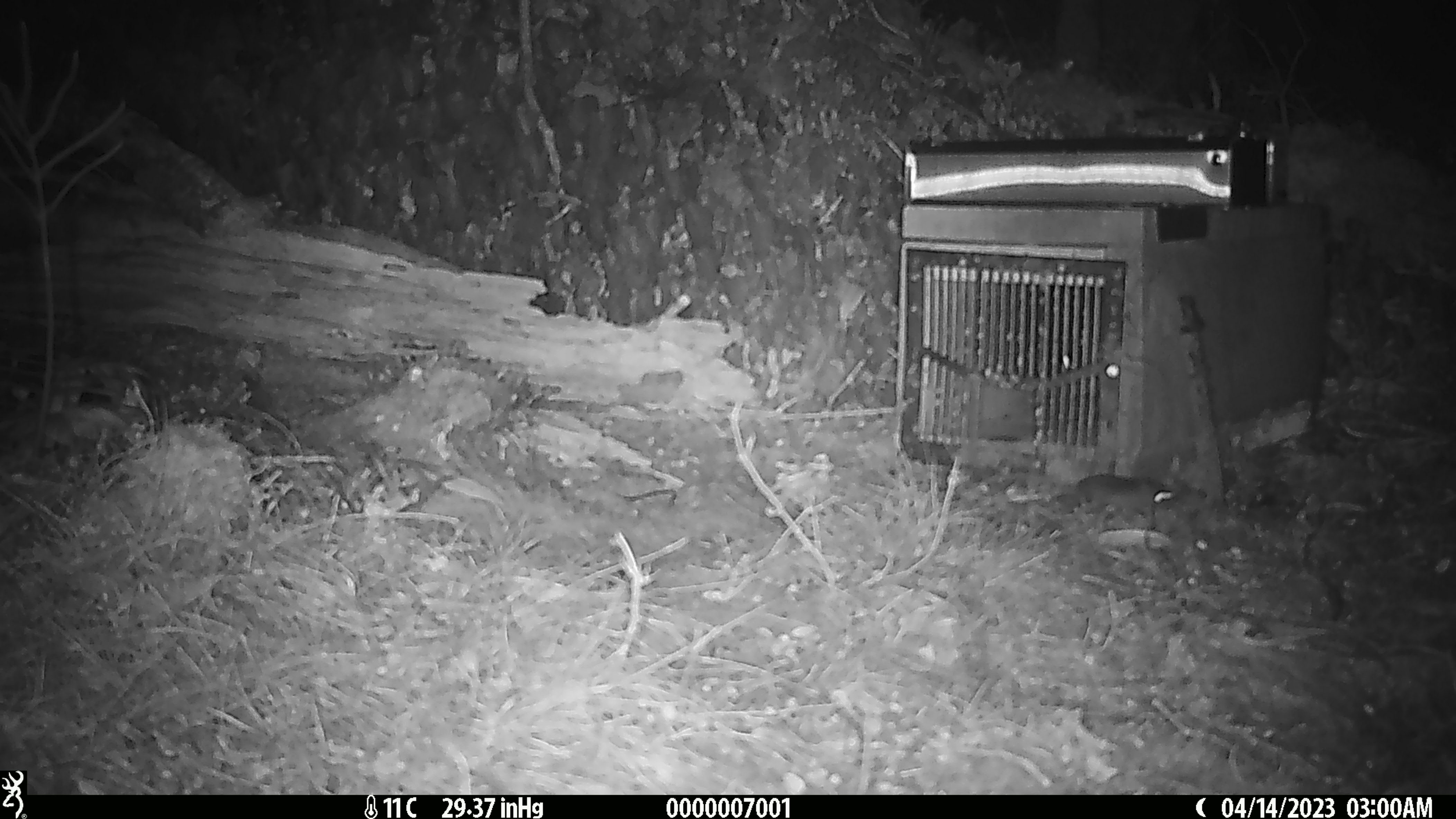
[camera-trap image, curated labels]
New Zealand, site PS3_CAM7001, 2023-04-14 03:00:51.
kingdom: Animalia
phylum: Chordata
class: Mammalia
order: Rodentia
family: Muridae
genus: Mus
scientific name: Mus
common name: mouse